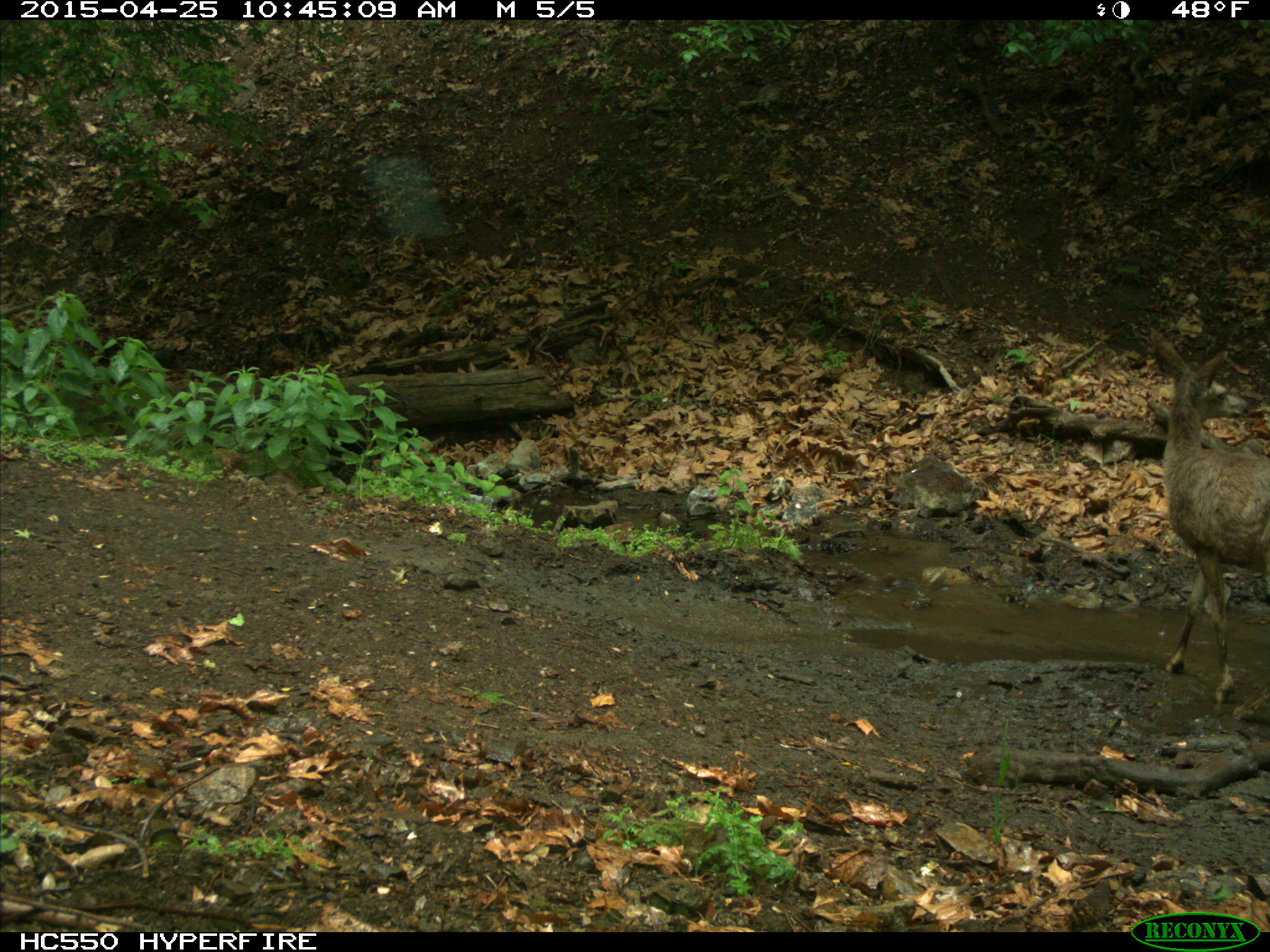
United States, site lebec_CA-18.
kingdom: Animalia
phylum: Chordata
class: Mammalia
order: Artiodactyla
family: Cervidae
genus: Odocoileus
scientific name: Odocoileus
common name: deer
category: unidentified deer